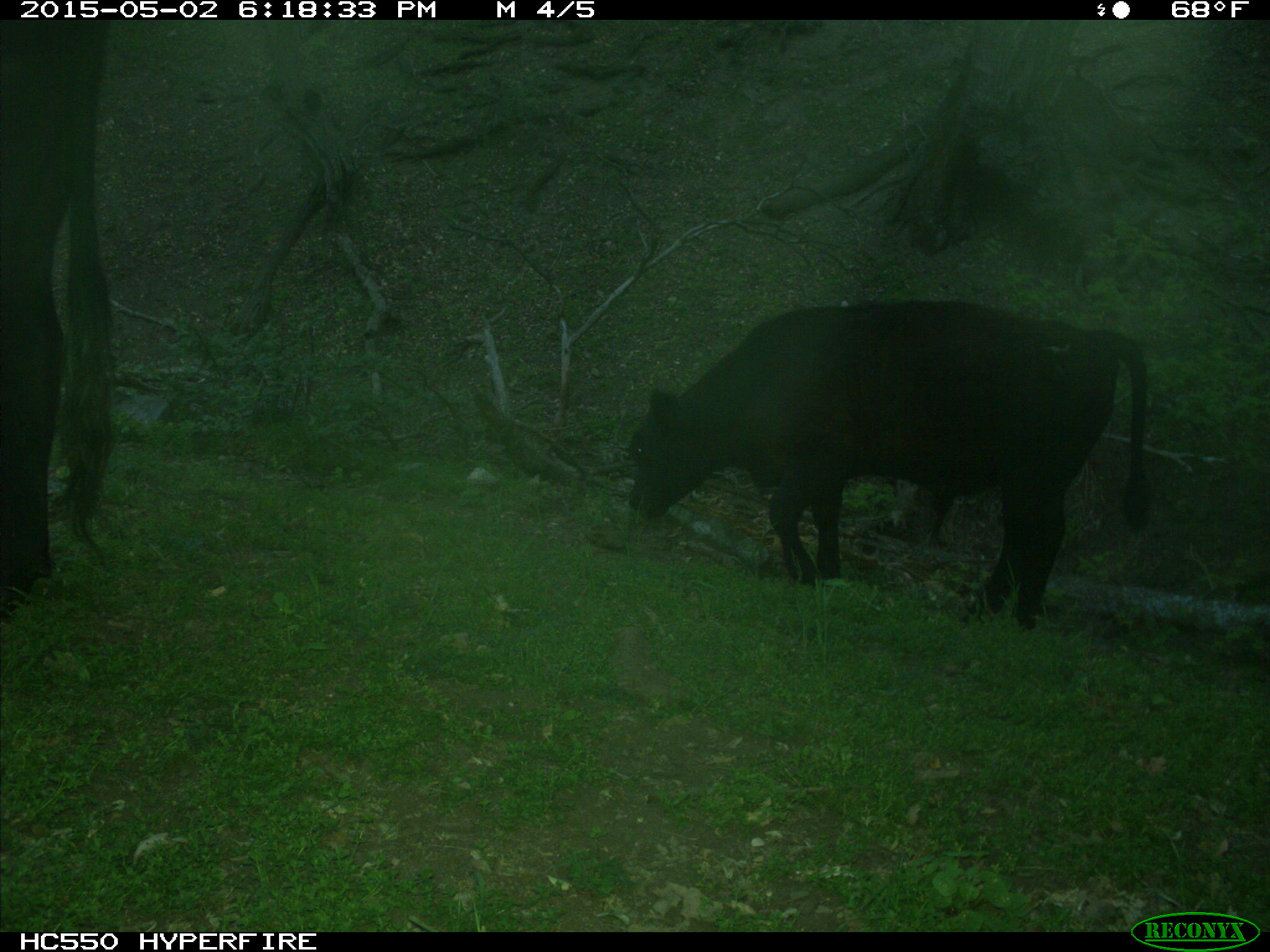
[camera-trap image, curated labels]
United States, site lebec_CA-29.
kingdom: Animalia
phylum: Chordata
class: Mammalia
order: Artiodactyla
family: Bovidae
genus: Bos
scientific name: Bos taurus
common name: domestic cow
Bos taurus (domestic cow).